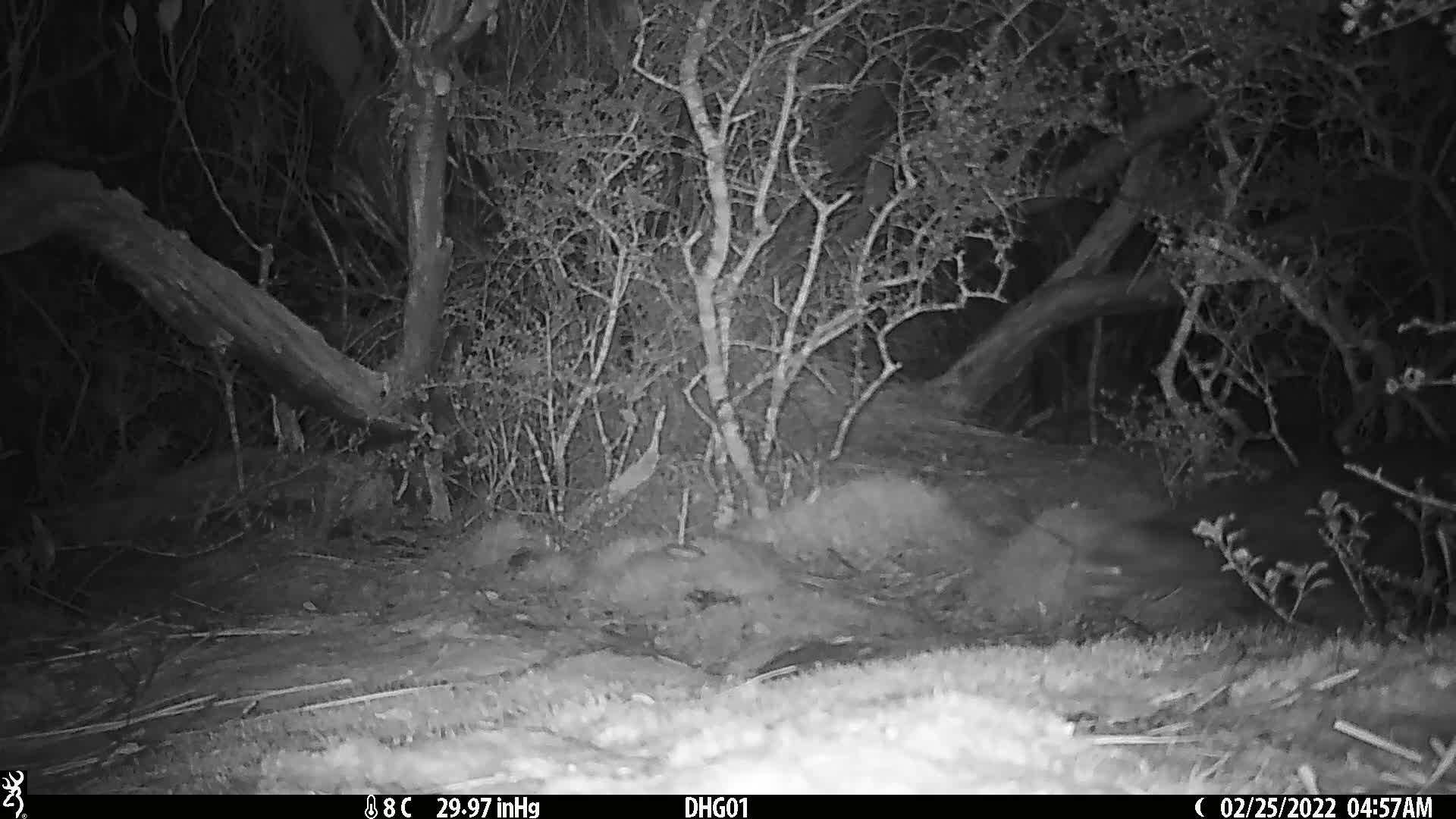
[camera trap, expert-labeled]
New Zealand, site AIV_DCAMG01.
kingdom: Animalia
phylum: Chordata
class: Mammalia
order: Carnivora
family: Felidae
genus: Felis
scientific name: Felis catus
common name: domestic cat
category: cat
Cat (domestic cat) (Felis catus).